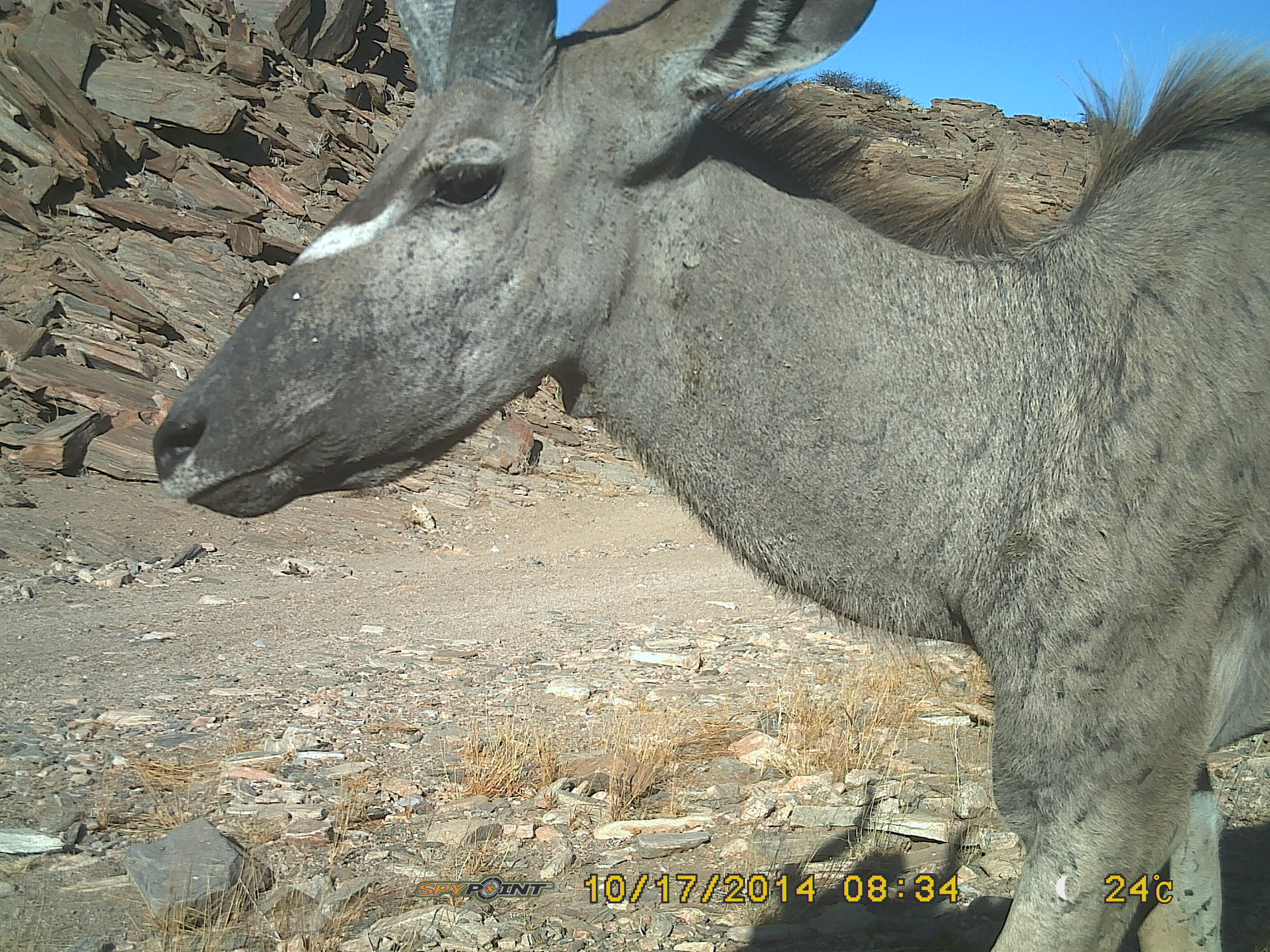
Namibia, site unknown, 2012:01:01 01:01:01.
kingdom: Animalia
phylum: Chordata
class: Mammalia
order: Artiodactyla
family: Bovidae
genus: Tragelaphus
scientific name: Tragelaphus strepsiceros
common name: greater kudu